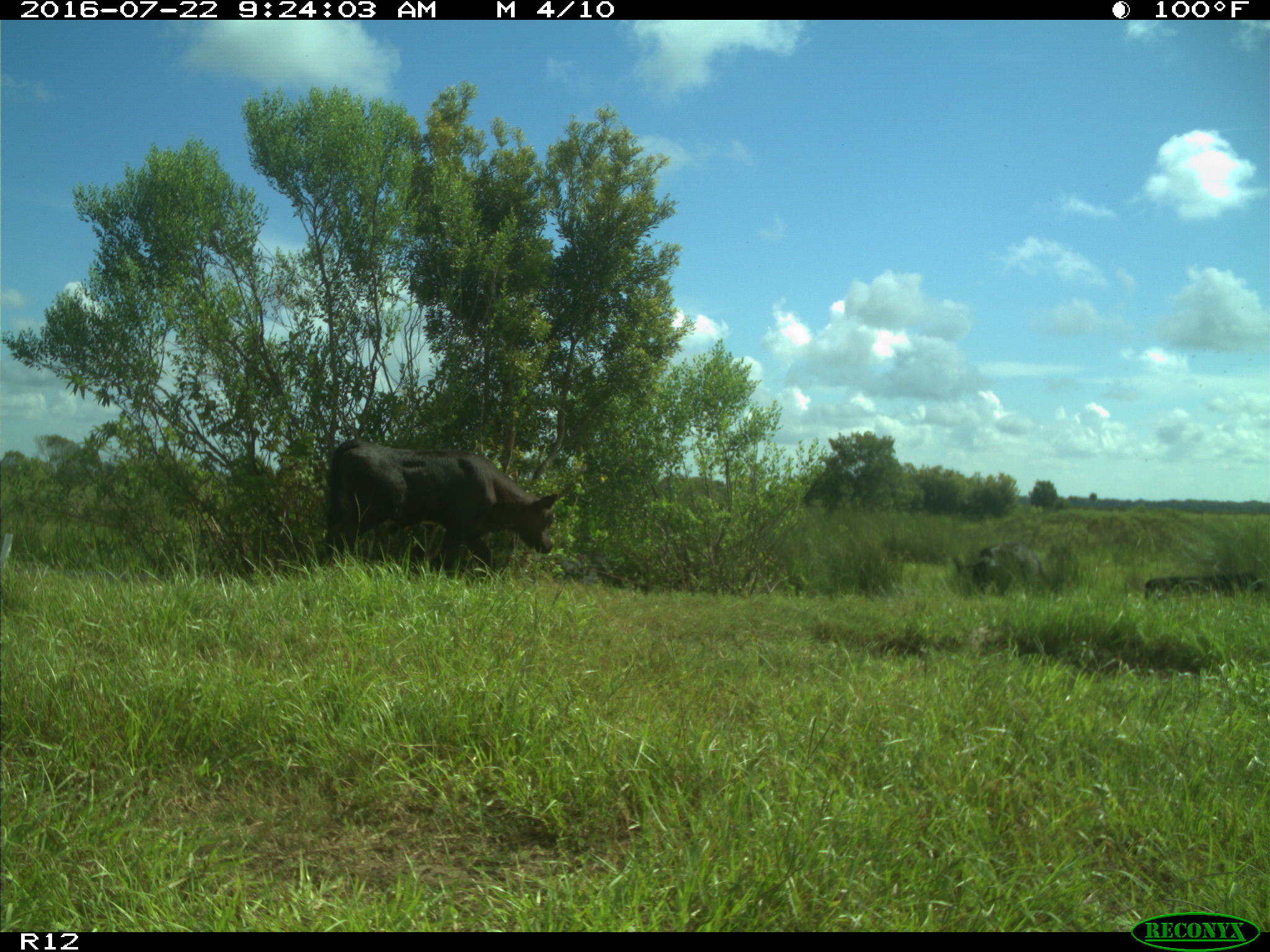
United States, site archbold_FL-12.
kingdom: Animalia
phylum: Chordata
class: Mammalia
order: Artiodactyla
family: Bovidae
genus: Bos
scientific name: Bos taurus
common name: domestic cow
Bos taurus (domestic cow).